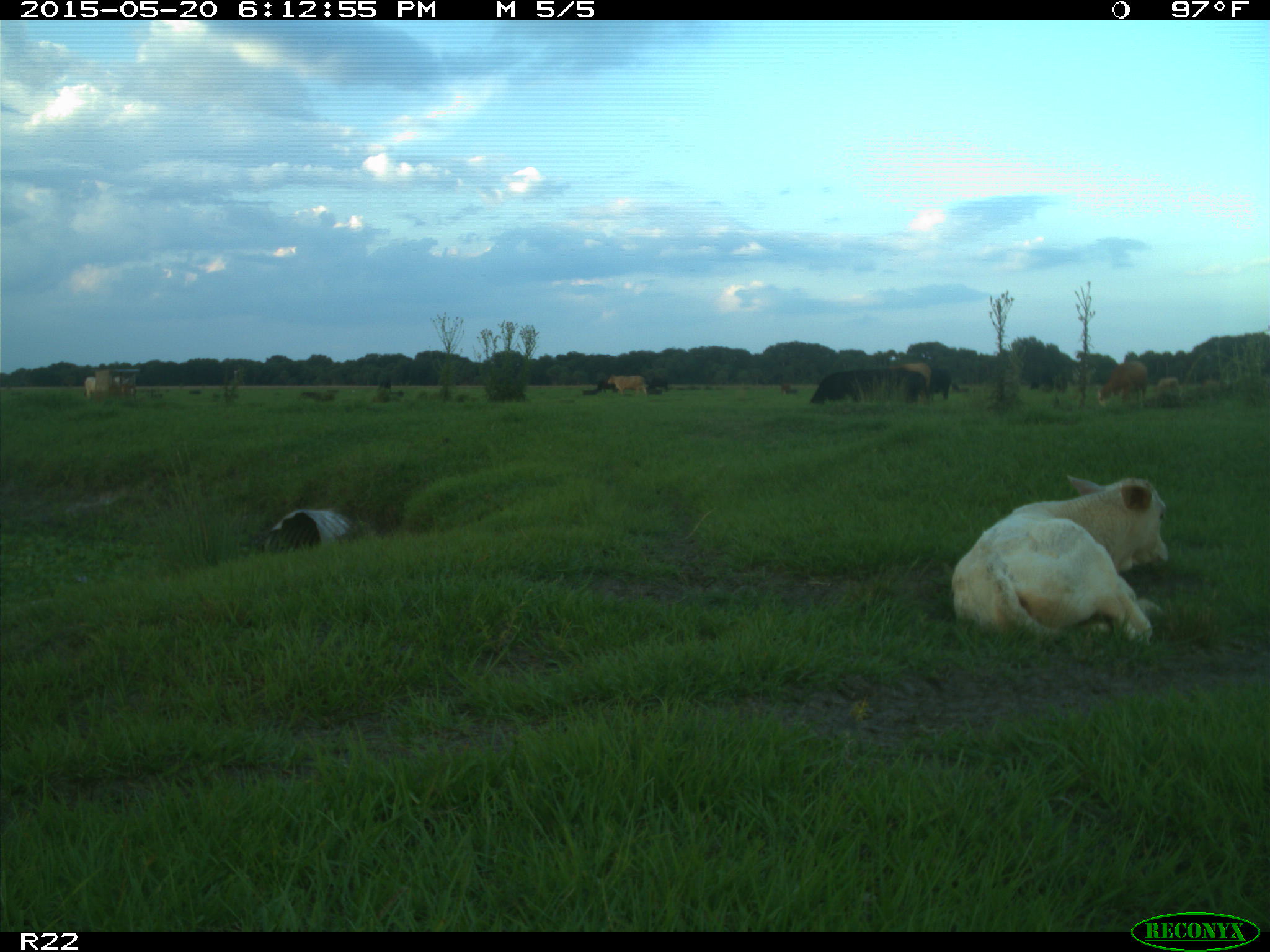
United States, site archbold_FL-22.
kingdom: Animalia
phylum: Chordata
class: Mammalia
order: Artiodactyla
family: Bovidae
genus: Bos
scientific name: Bos taurus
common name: domestic cow